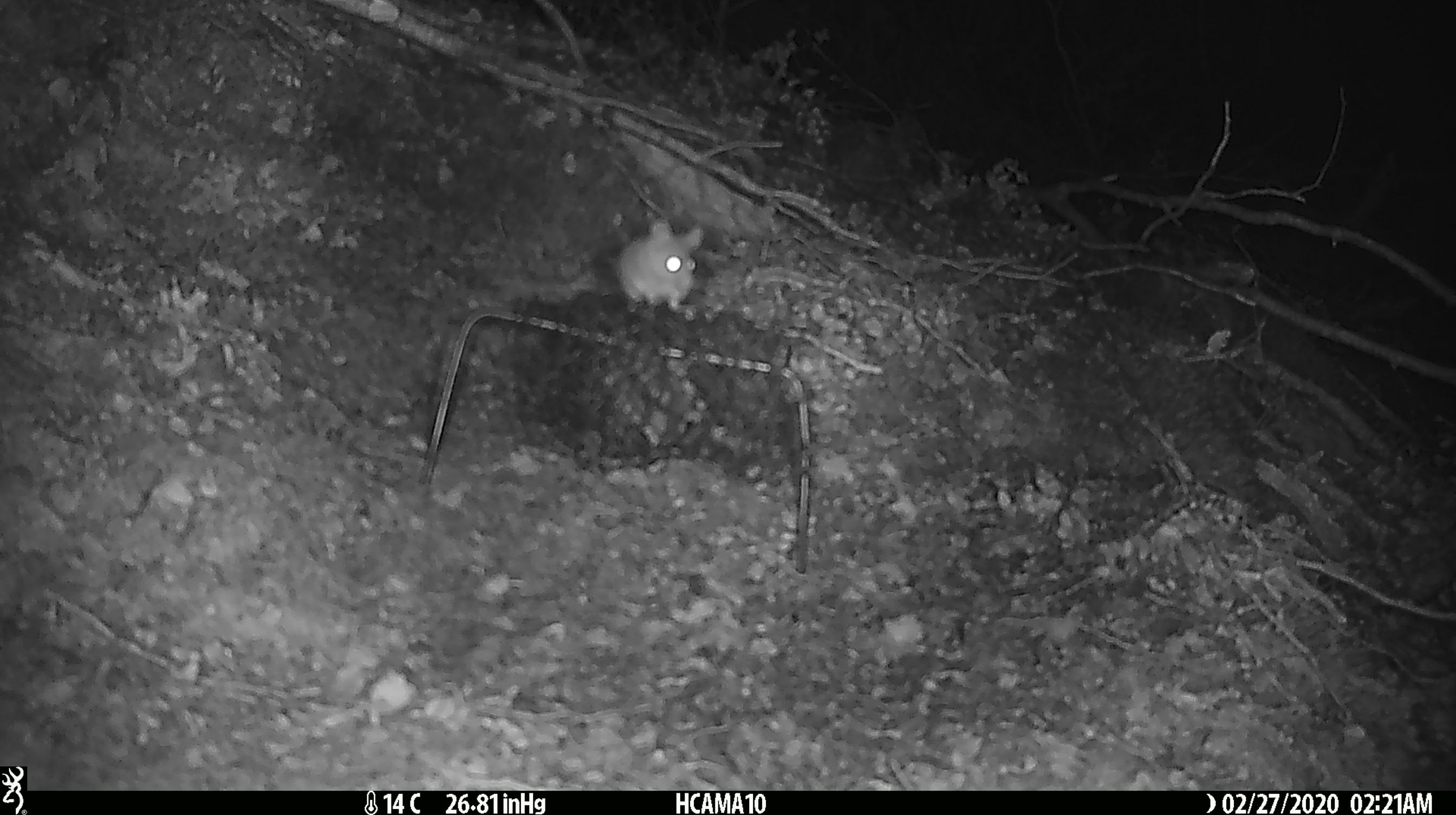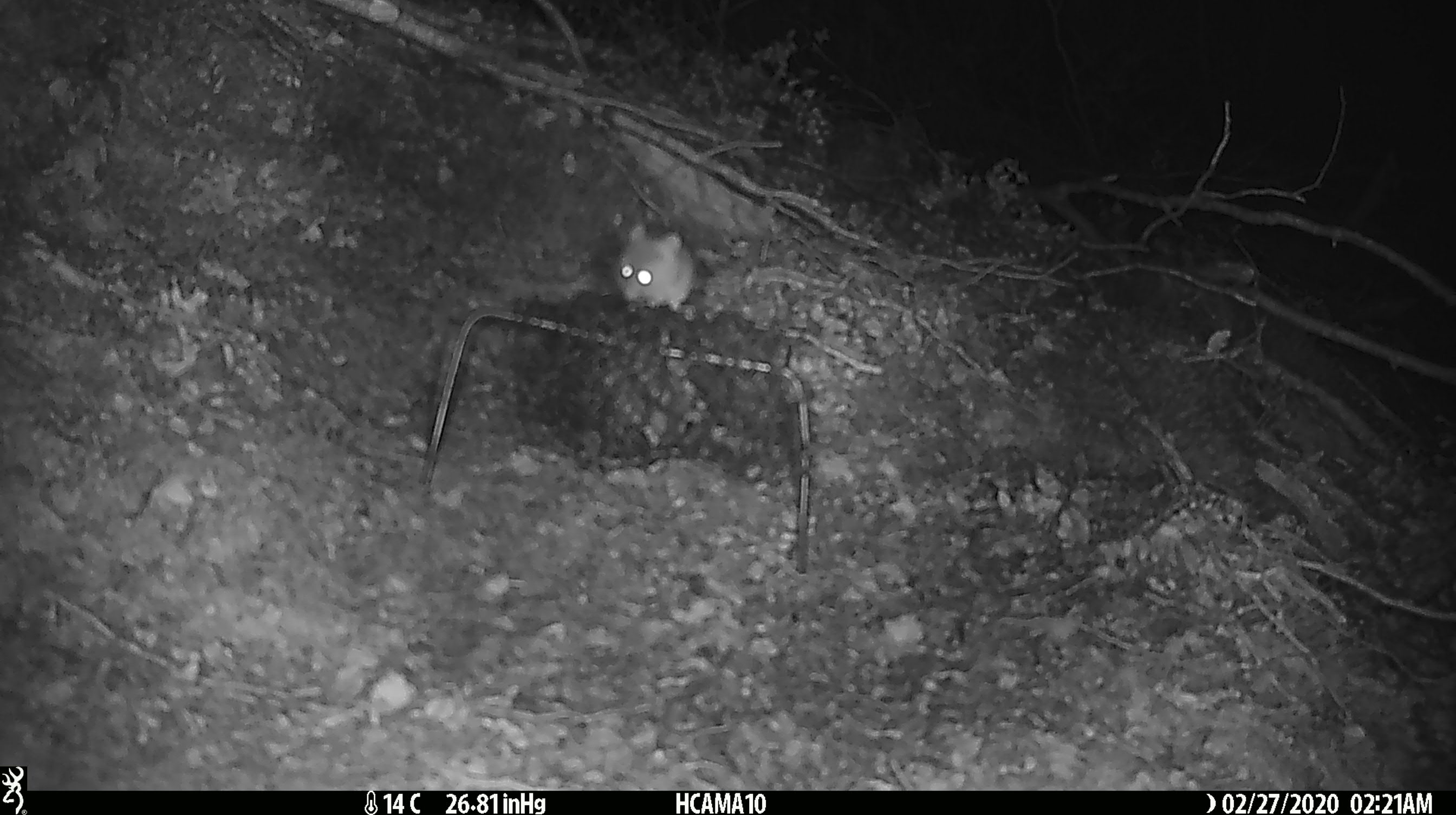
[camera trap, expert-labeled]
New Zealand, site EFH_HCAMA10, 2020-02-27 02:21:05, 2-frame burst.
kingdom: Animalia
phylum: Chordata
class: Mammalia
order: Rodentia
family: Muridae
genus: Mus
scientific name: Mus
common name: mouse